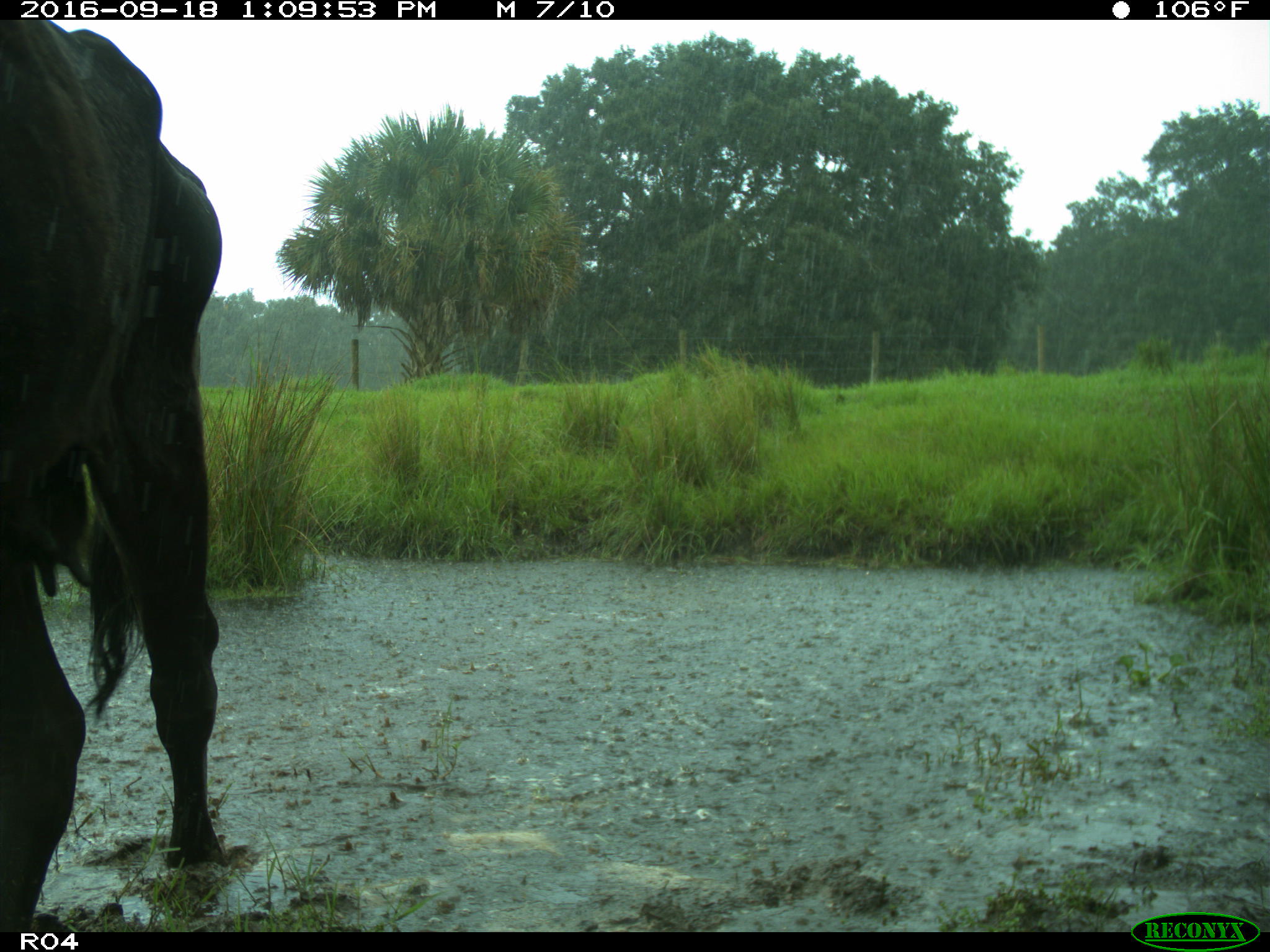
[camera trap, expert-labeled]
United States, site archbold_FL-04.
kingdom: Animalia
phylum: Chordata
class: Mammalia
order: Artiodactyla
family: Bovidae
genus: Bos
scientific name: Bos taurus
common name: domestic cow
Bos taurus (domestic cow).